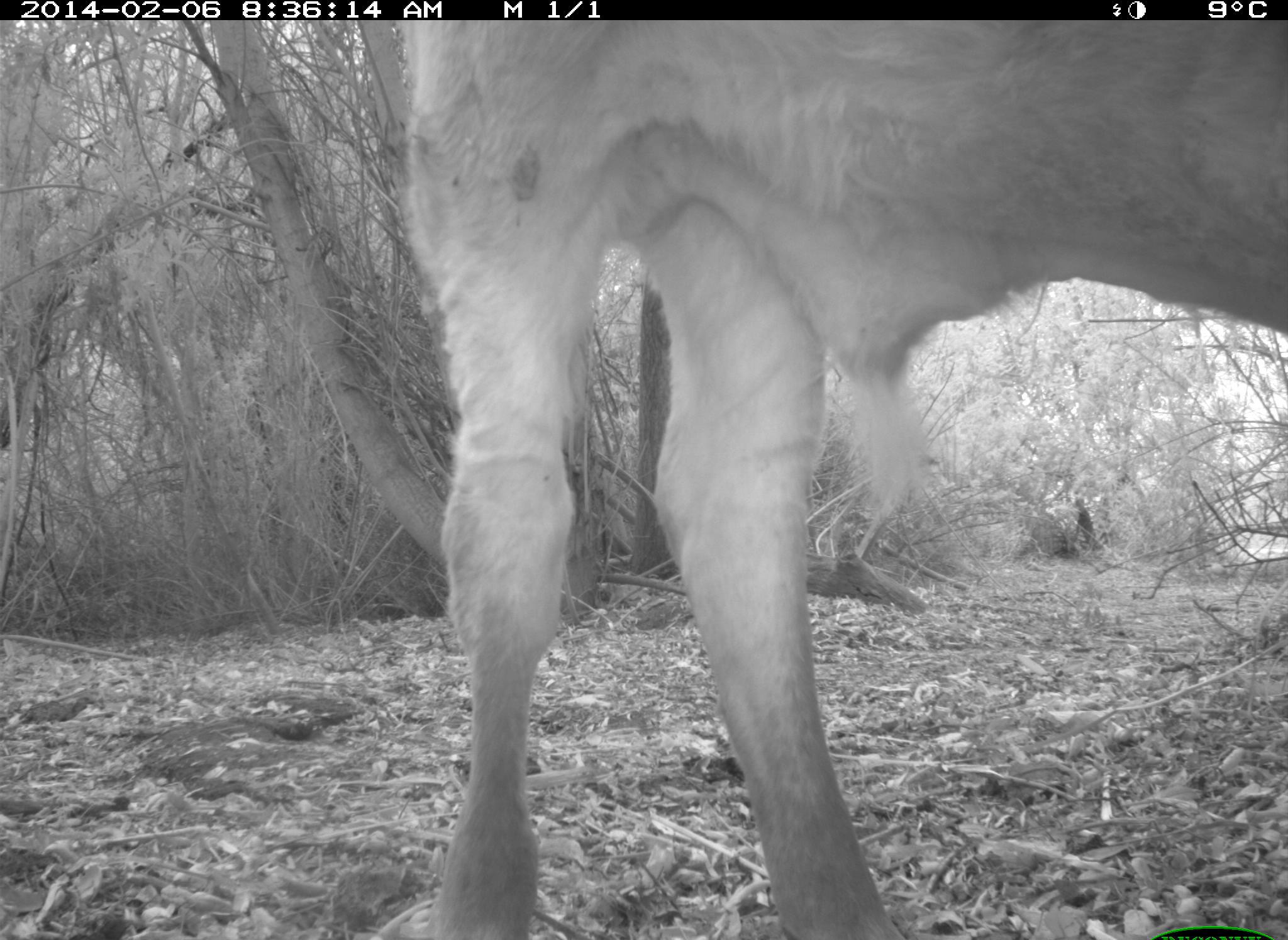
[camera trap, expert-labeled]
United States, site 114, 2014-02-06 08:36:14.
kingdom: Animalia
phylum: Chordata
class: Mammalia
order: Artiodactyla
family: Bovidae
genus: Bos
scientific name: Bos taurus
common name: cow